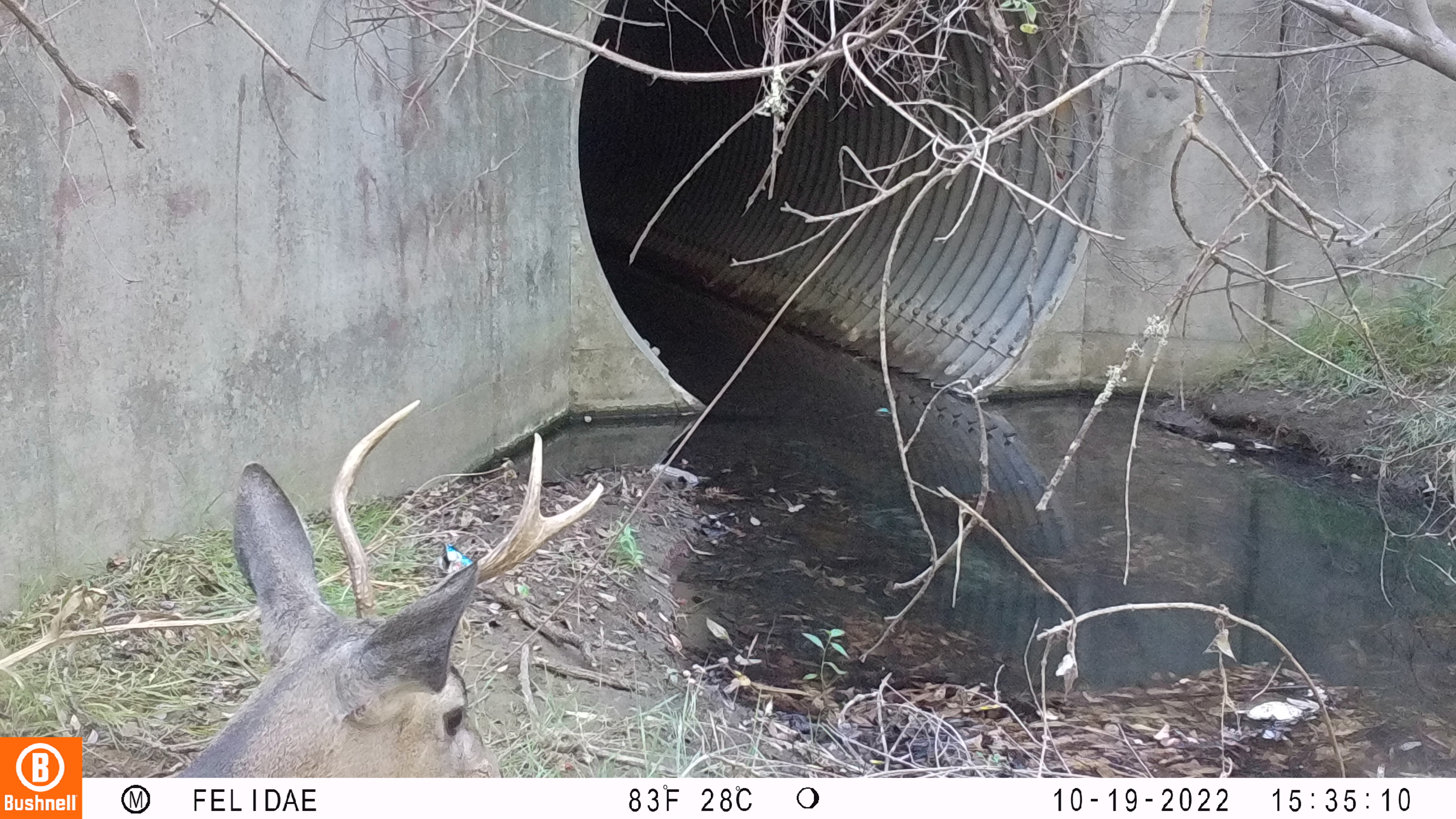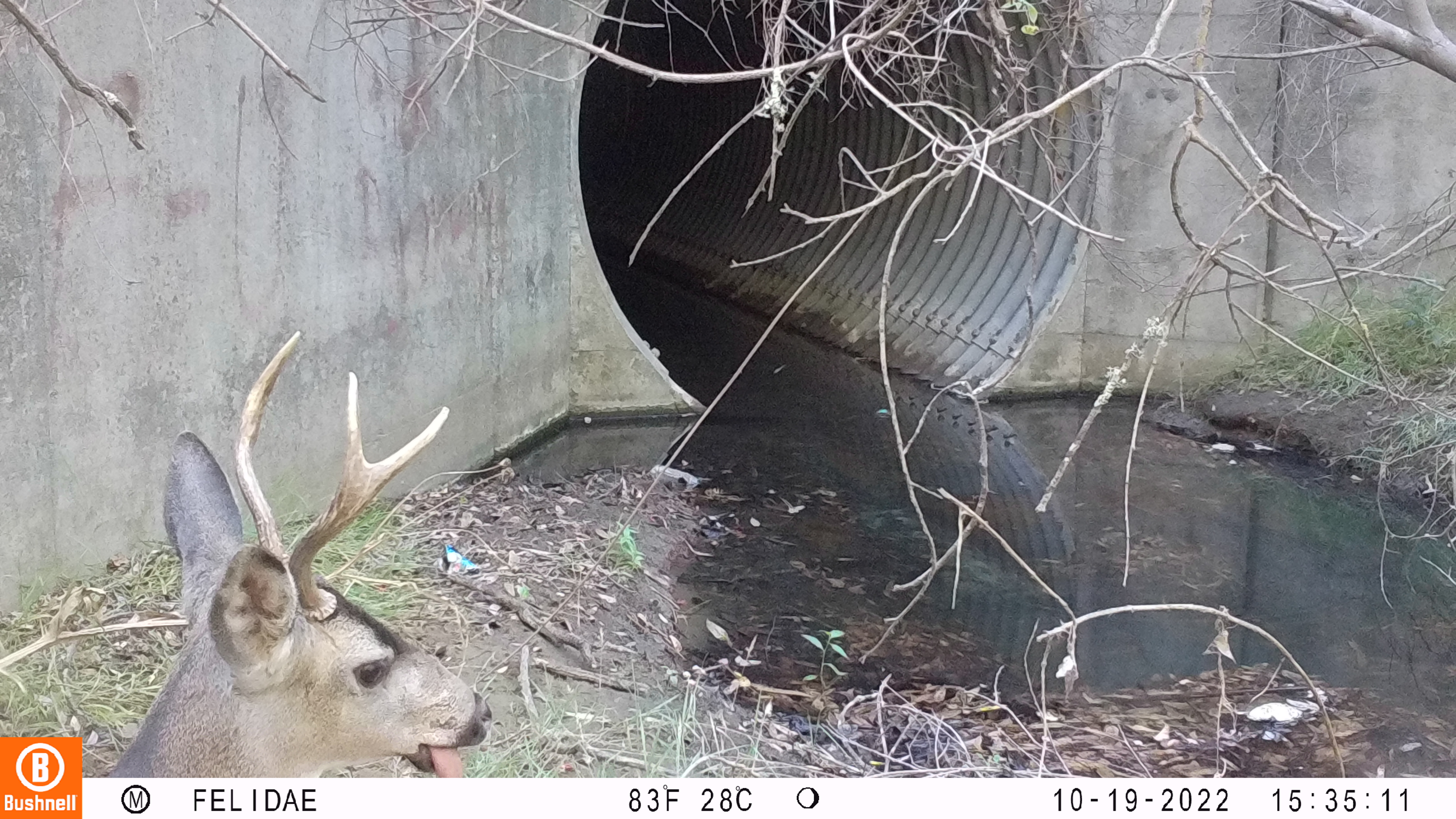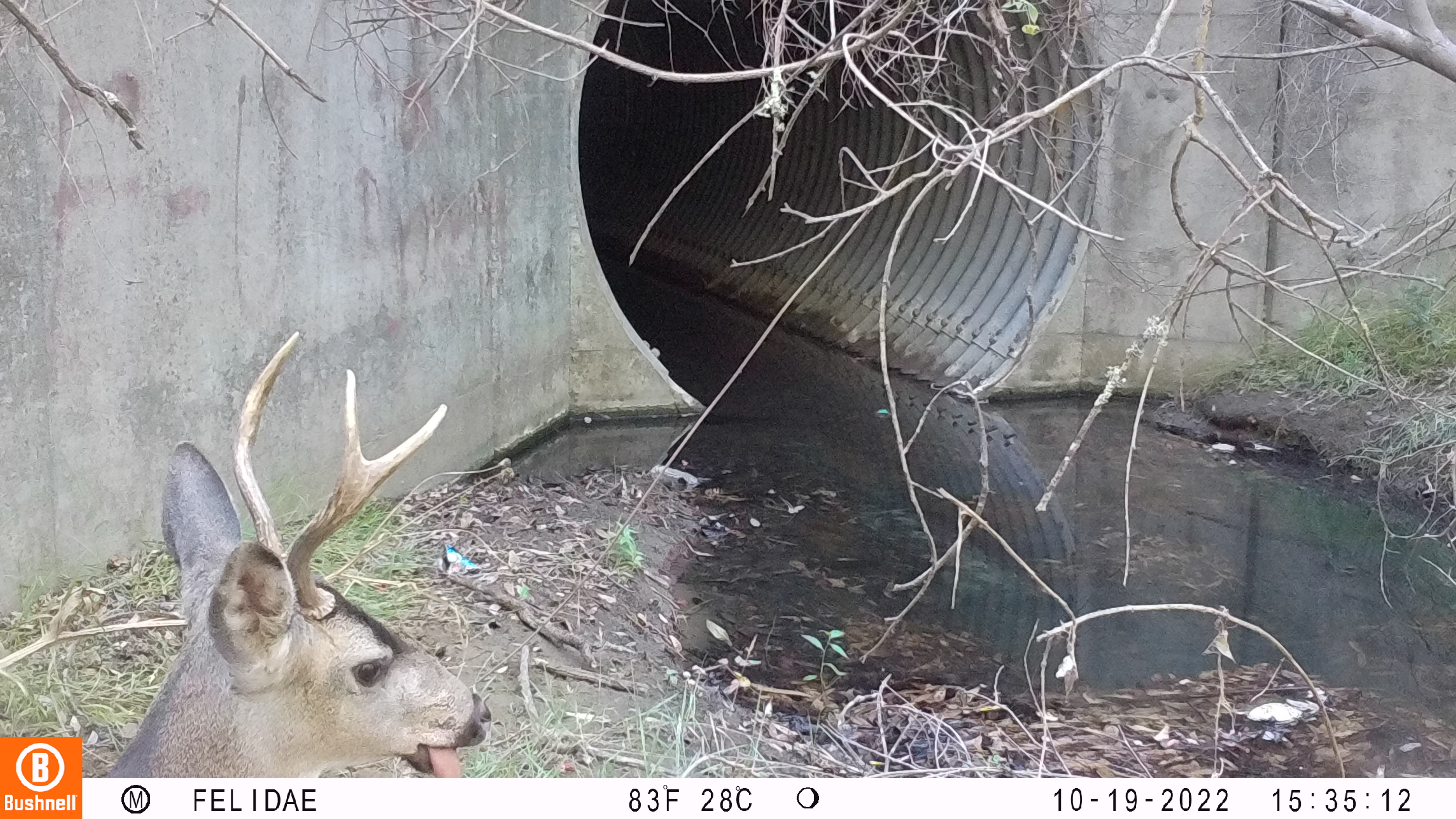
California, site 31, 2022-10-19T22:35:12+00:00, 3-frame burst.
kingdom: Animalia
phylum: Chordata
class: Mammalia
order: Artiodactyla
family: Cervidae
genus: Odocoileus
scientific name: Odocoileus hemionus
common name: mule deer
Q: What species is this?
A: Mule deer (Odocoileus hemionus).